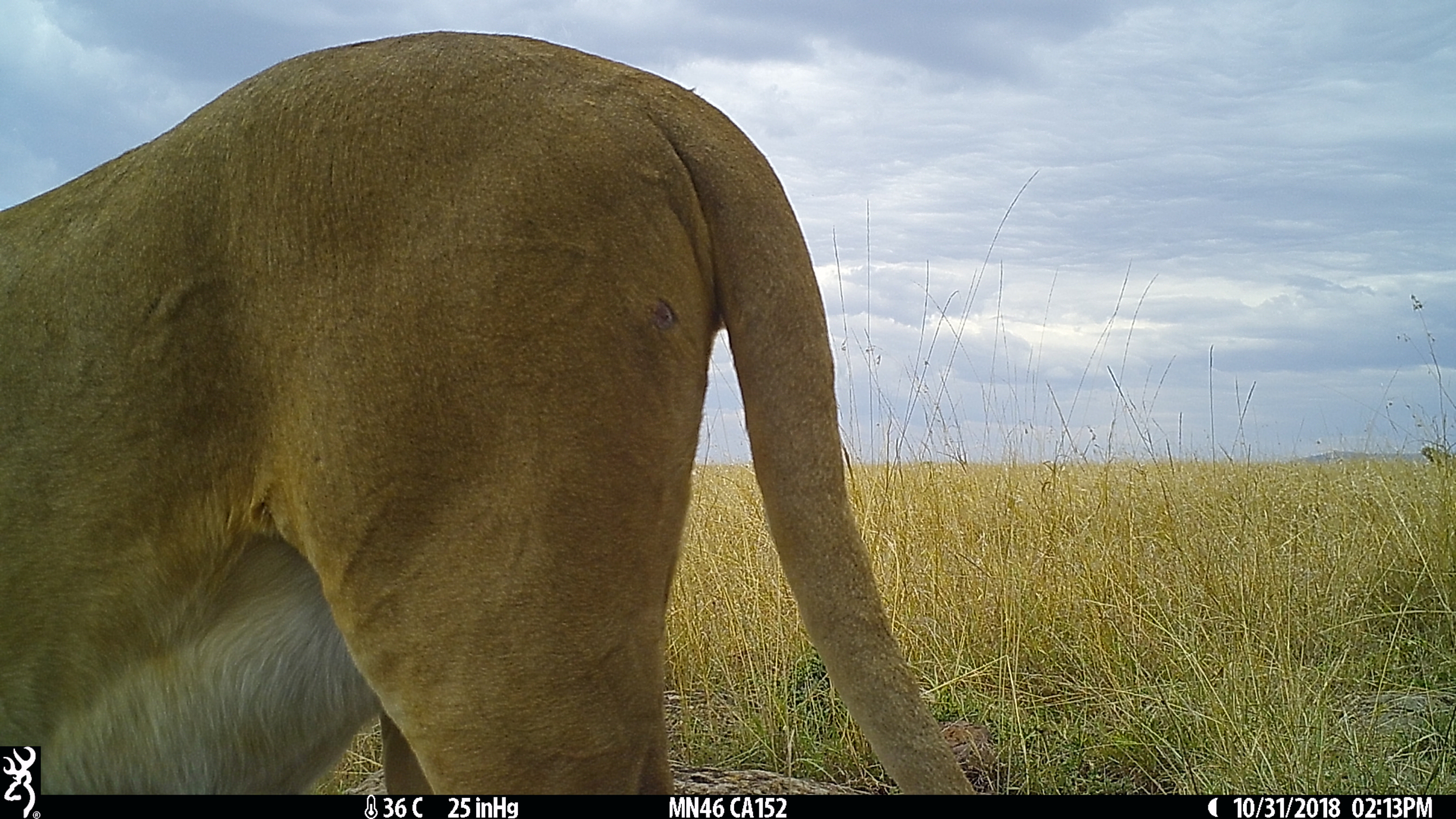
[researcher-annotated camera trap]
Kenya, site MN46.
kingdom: Animalia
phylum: Chordata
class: Mammalia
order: Carnivora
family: Felidae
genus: Panthera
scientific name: Panthera leo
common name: lion